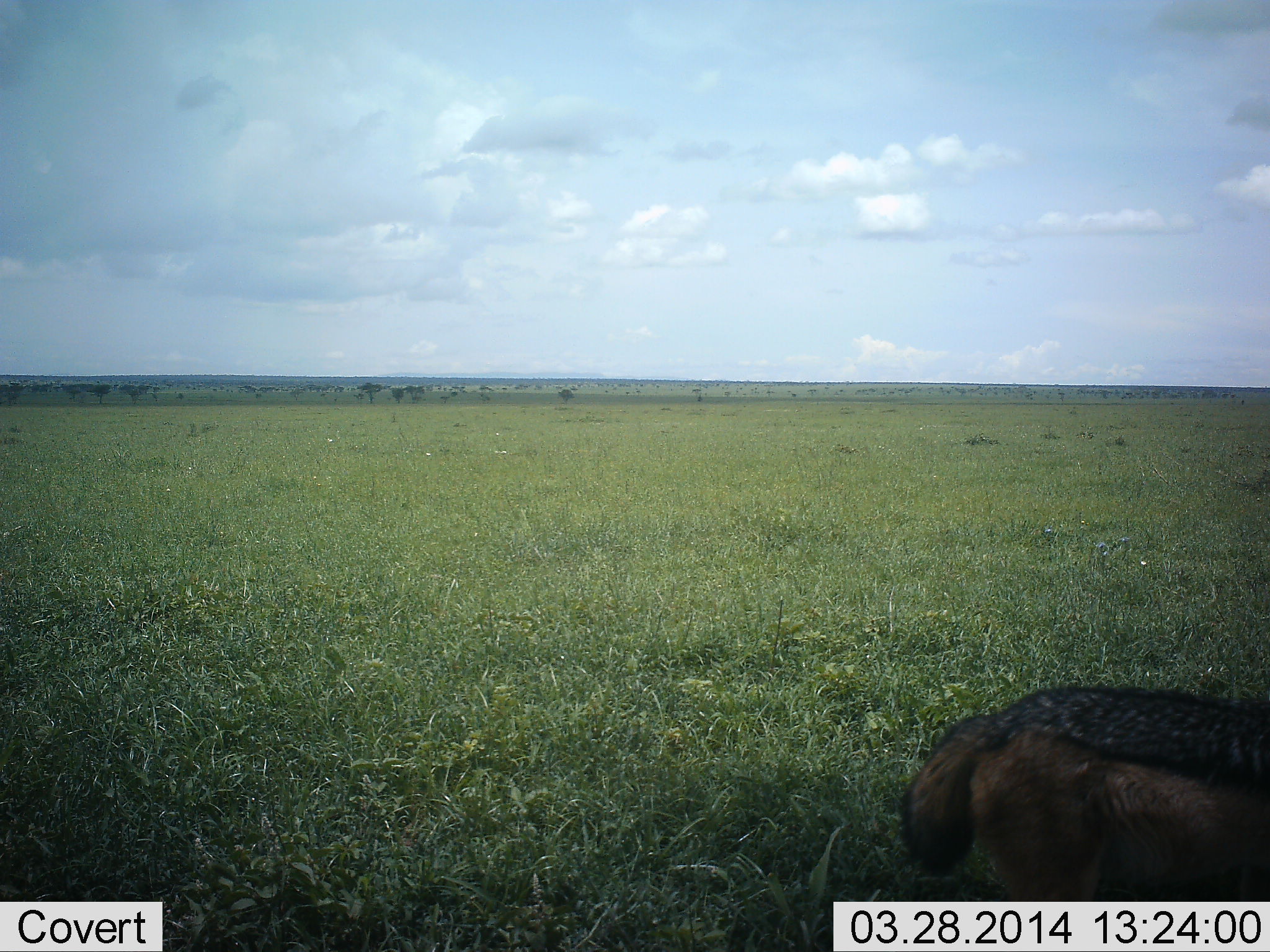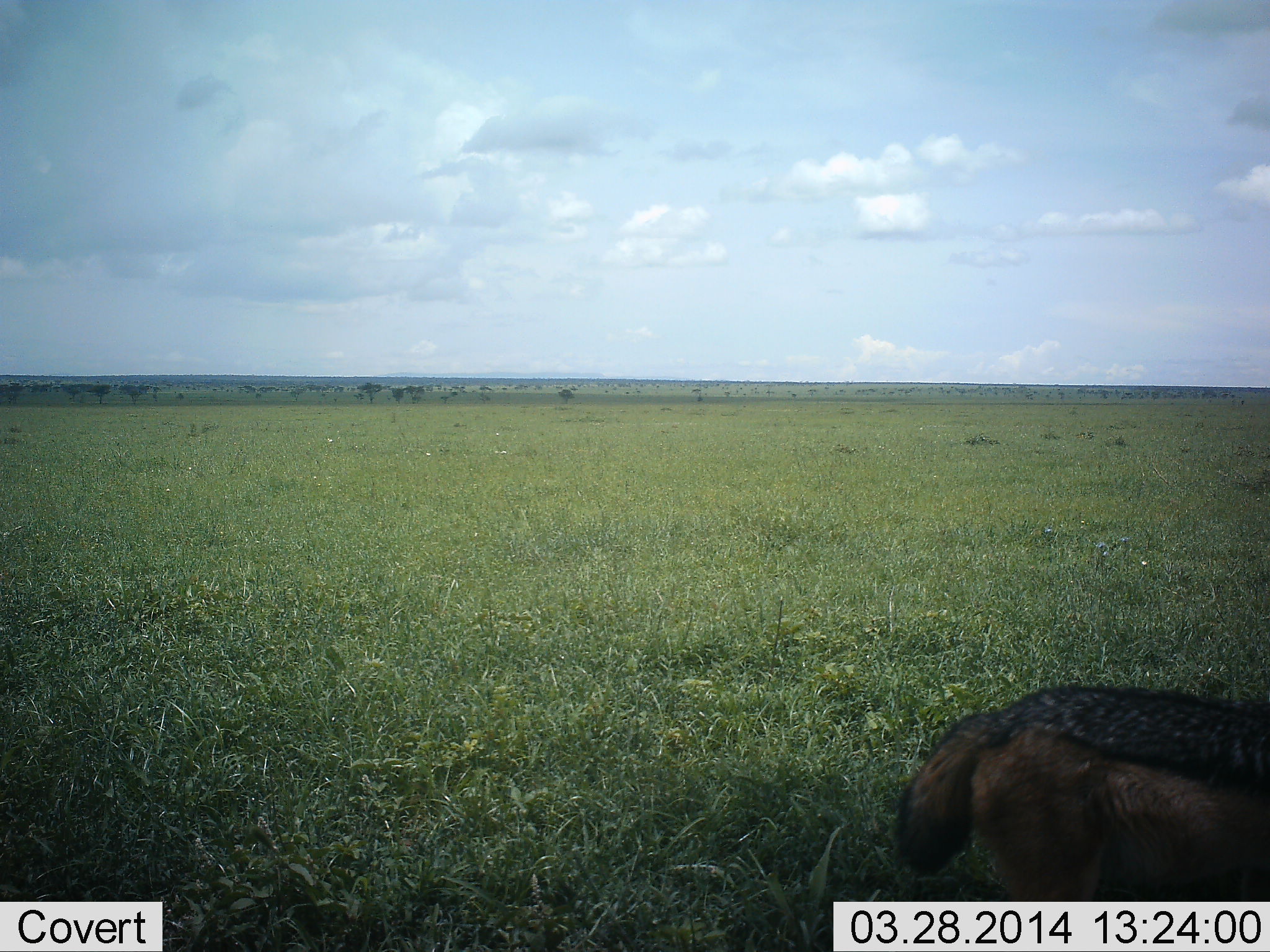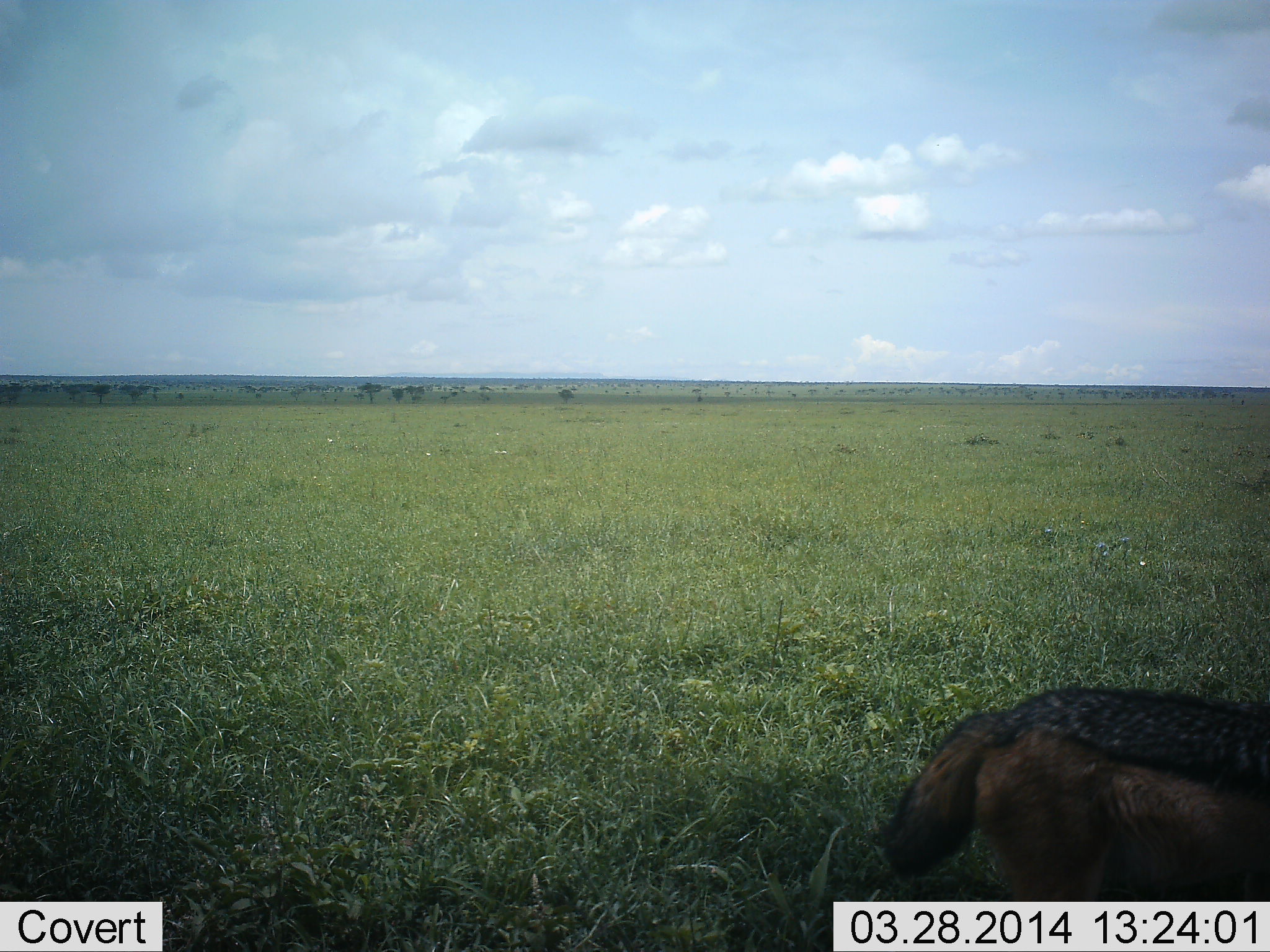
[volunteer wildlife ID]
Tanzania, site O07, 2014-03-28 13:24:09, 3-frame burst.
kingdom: Animalia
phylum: Chordata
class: Mammalia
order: Carnivora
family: Canidae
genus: Lupulella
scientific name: Lupulella mesomelas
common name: black-backed jackal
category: jackal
Jackal (black-backed jackal) (Lupulella mesomelas), count 1. Behavior (volunteer vote fractions): standing 100%, resting 0%, moving 0%, interacting 0%. Young present (vote fraction): 0%. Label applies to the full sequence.